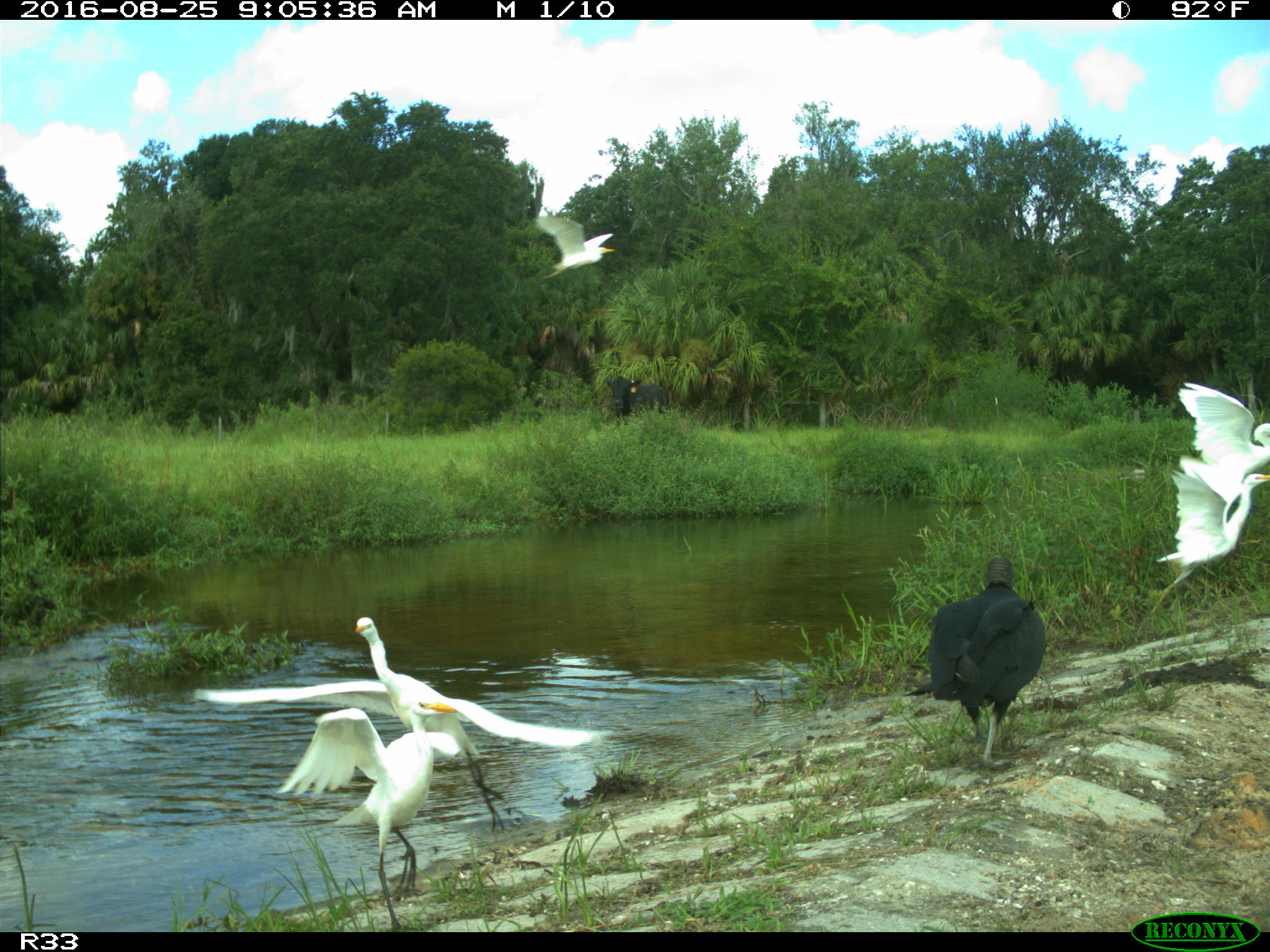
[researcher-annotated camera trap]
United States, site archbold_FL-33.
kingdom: Animalia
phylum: Chordata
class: Mammalia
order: Artiodactyla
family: Bovidae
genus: Bos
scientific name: Bos taurus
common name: domestic cow